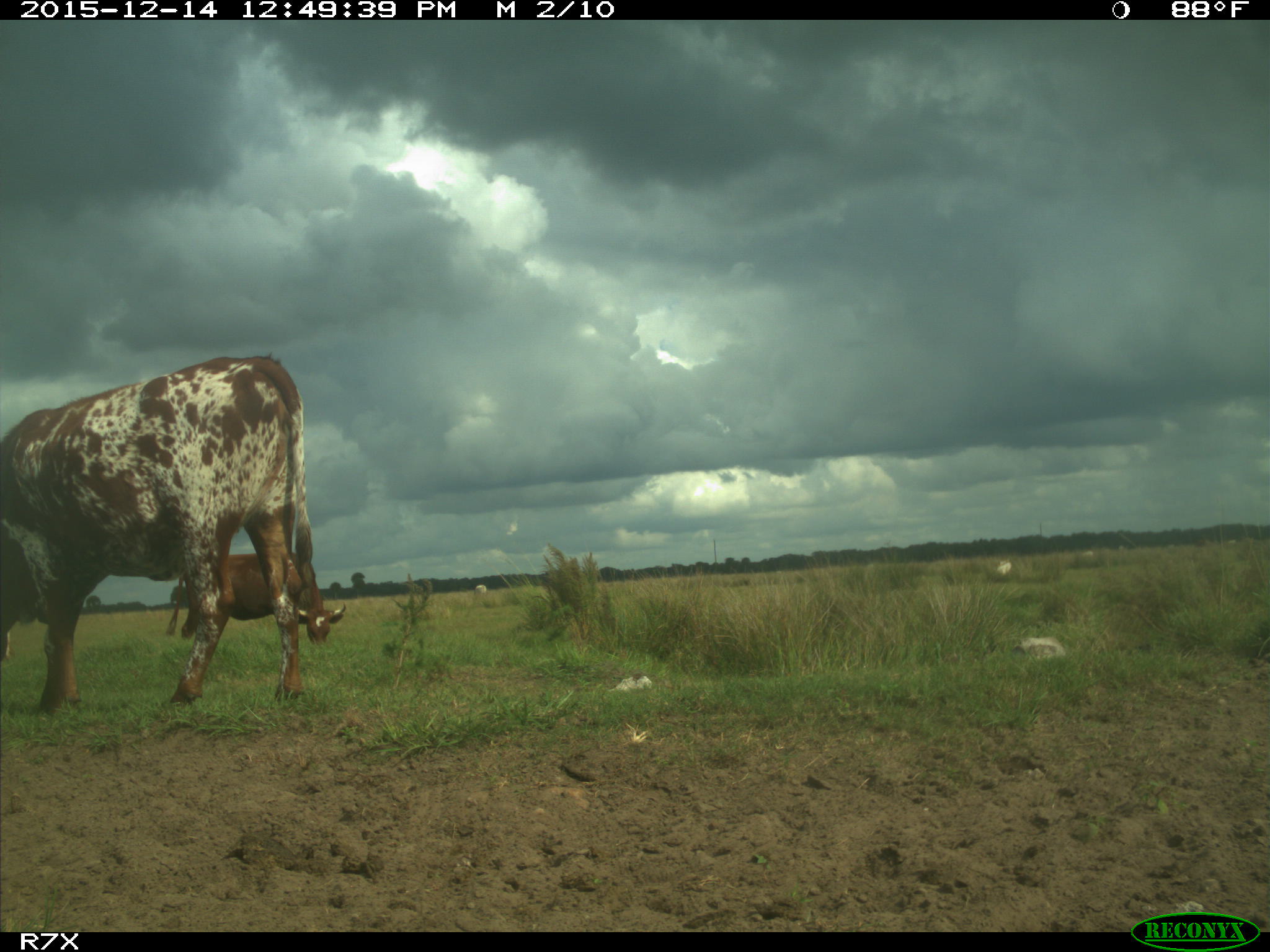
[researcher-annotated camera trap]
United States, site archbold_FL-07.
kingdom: Animalia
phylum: Chordata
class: Mammalia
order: Artiodactyla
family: Bovidae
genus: Bos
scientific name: Bos taurus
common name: domestic cow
Bos taurus (domestic cow).